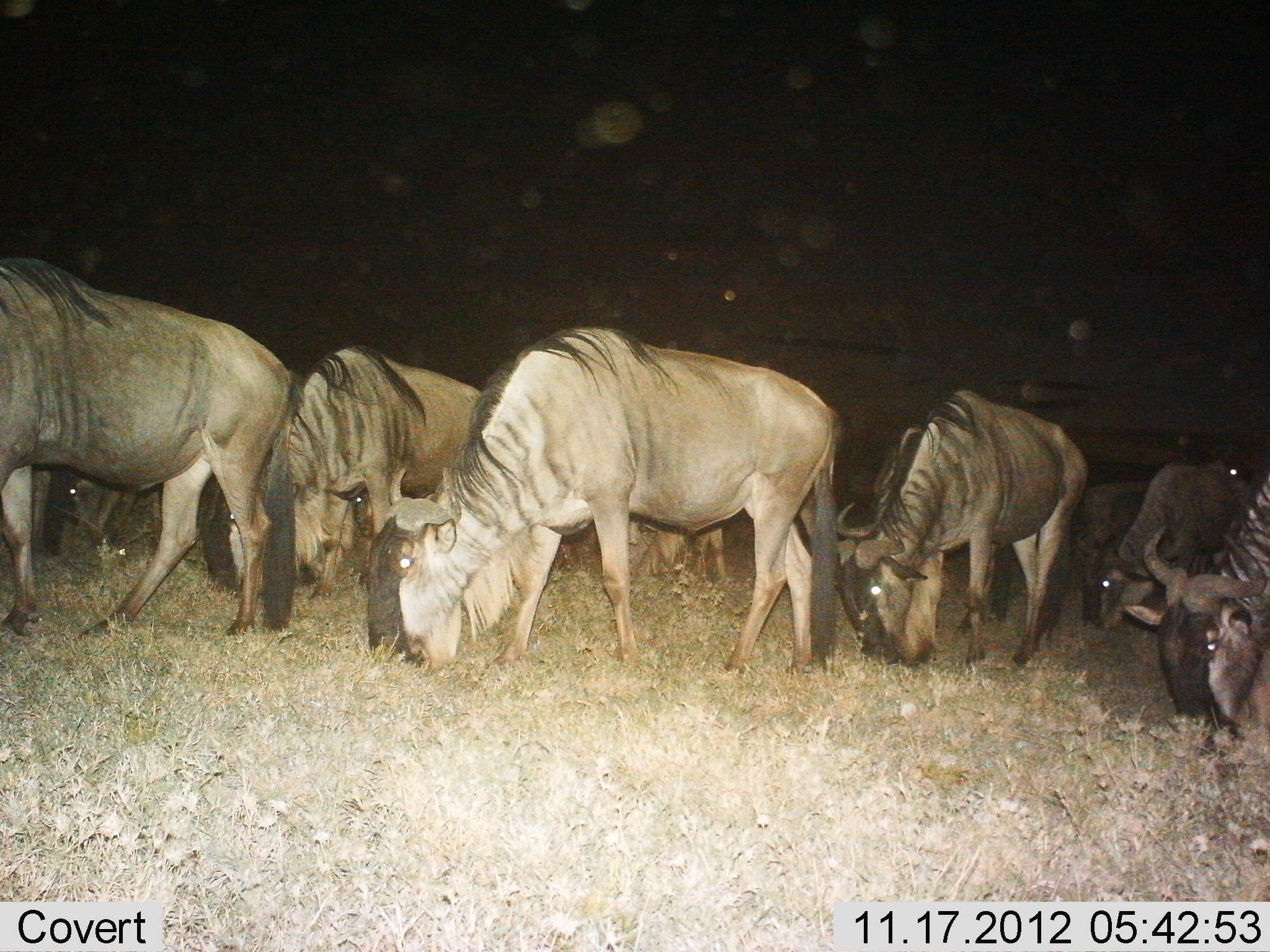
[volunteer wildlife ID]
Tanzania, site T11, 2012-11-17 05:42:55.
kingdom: Animalia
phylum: Chordata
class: Mammalia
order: Artiodactyla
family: Bovidae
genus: Connochaetes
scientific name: Connochaetes taurinus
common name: blue wildebeest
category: wildebeest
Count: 7.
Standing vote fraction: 20%.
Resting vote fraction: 0%.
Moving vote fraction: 30%.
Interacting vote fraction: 0%.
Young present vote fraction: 0%.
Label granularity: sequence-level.